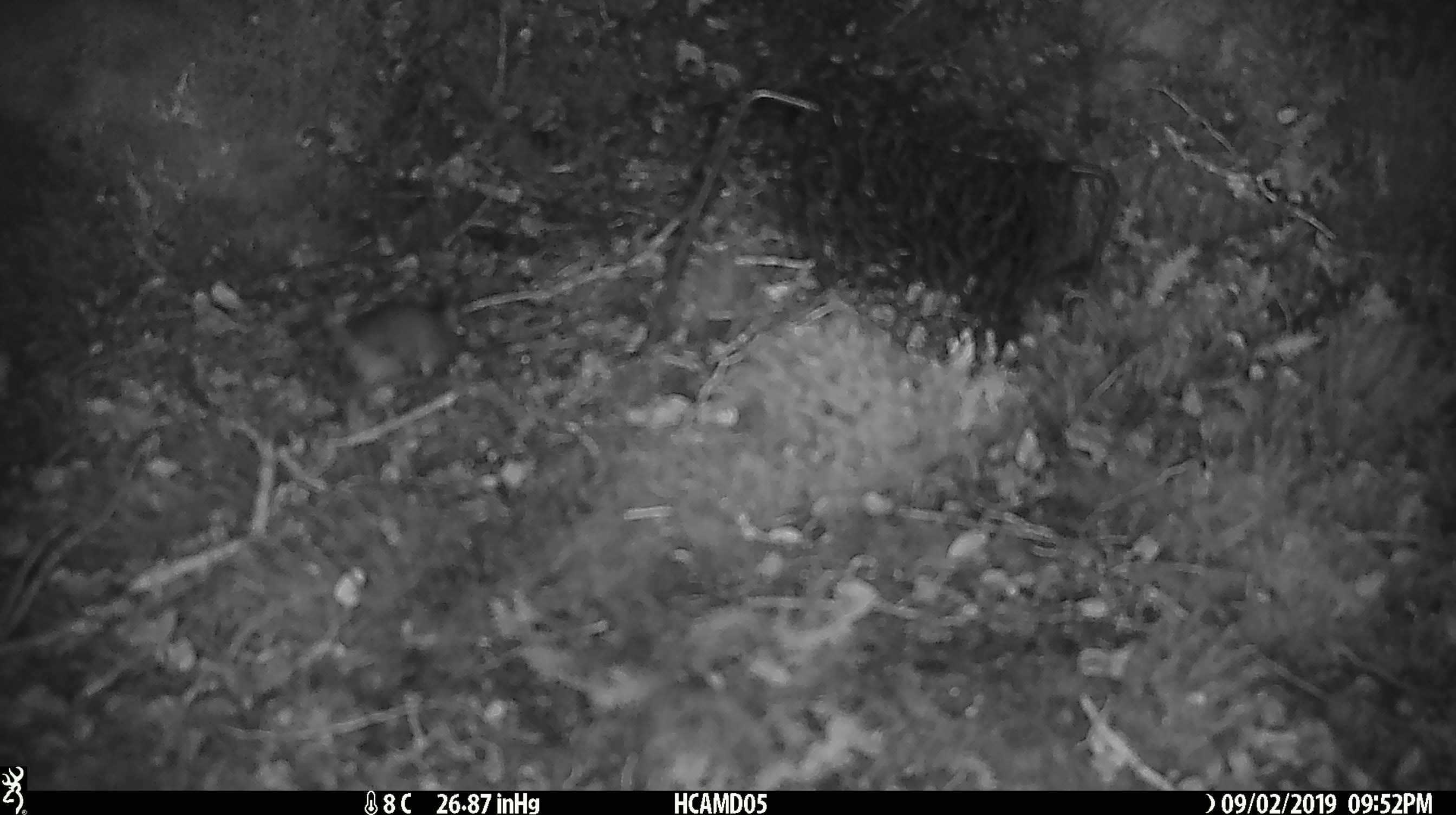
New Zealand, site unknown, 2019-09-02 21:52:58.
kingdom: Animalia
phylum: Chordata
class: Mammalia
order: Rodentia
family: Muridae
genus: Mus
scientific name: Mus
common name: mouse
Mouse (Mus).